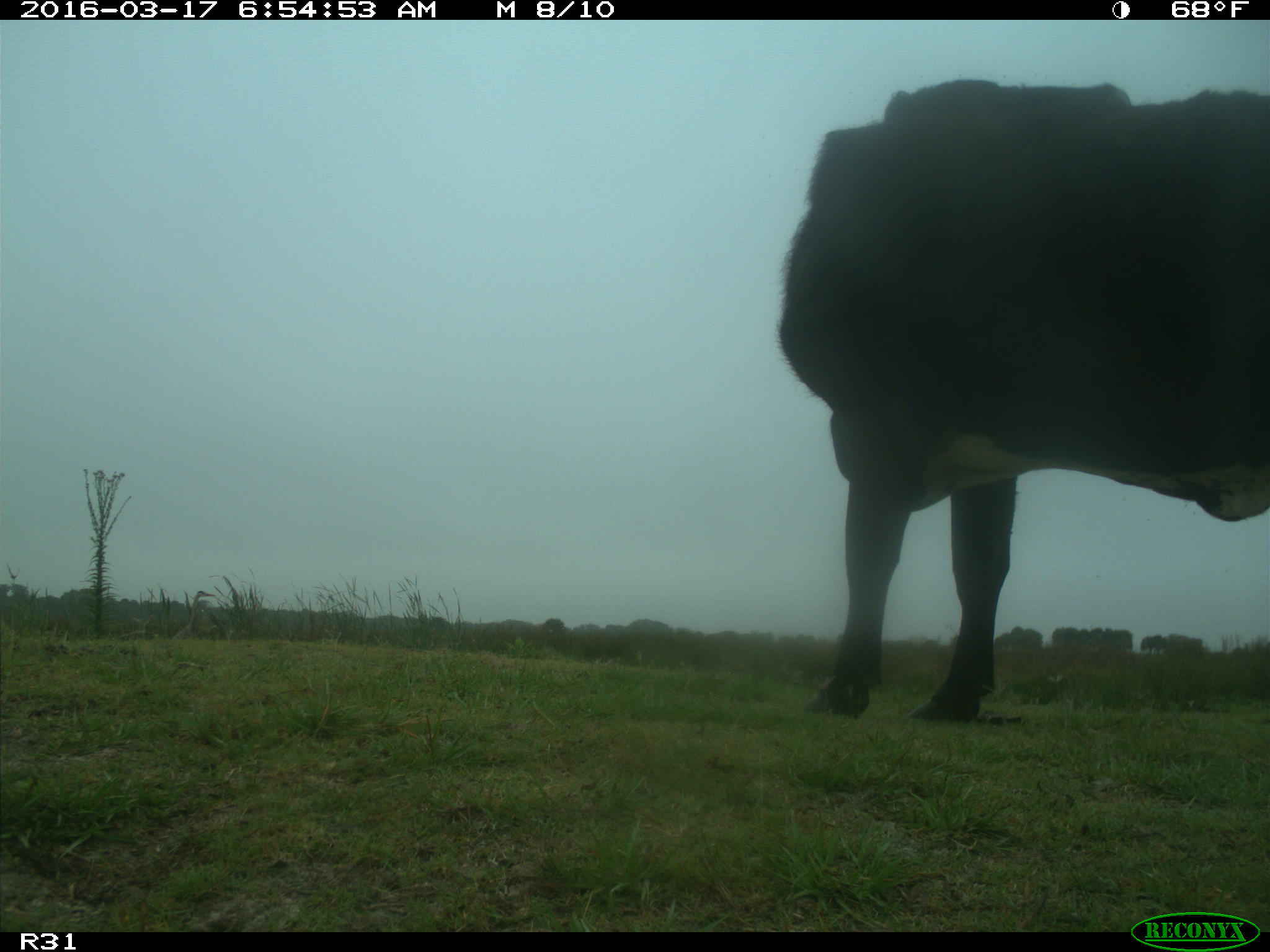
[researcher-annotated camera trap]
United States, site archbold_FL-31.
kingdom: Animalia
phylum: Chordata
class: Mammalia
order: Artiodactyla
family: Bovidae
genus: Bos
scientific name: Bos taurus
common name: domestic cow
Bos taurus (domestic cow).